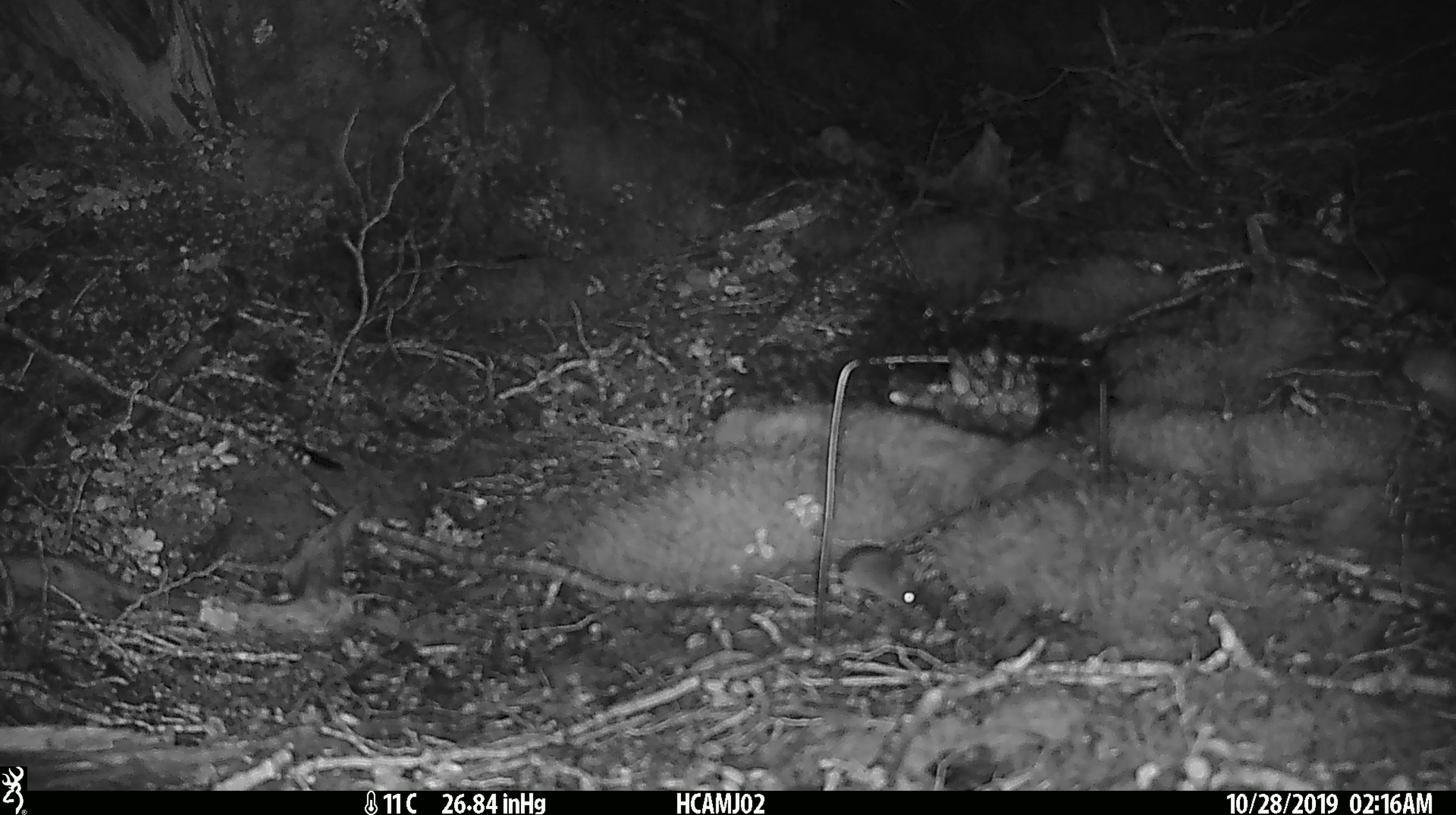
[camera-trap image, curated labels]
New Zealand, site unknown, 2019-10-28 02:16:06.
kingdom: Animalia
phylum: Chordata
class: Mammalia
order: Rodentia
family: Muridae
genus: Mus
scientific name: Mus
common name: mouse